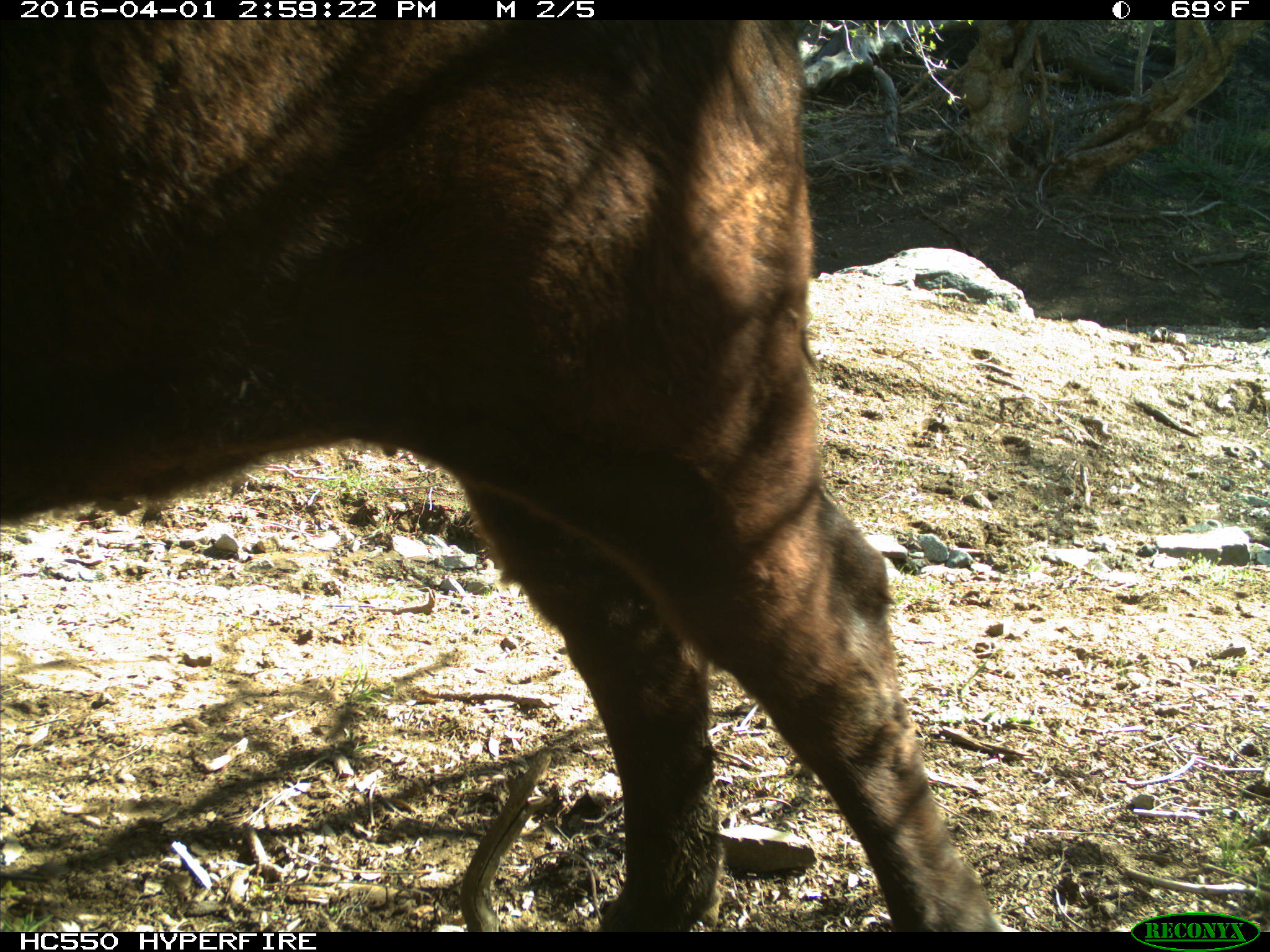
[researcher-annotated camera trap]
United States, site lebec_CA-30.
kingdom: Animalia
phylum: Chordata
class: Mammalia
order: Artiodactyla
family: Bovidae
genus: Bos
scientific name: Bos taurus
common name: domestic cow